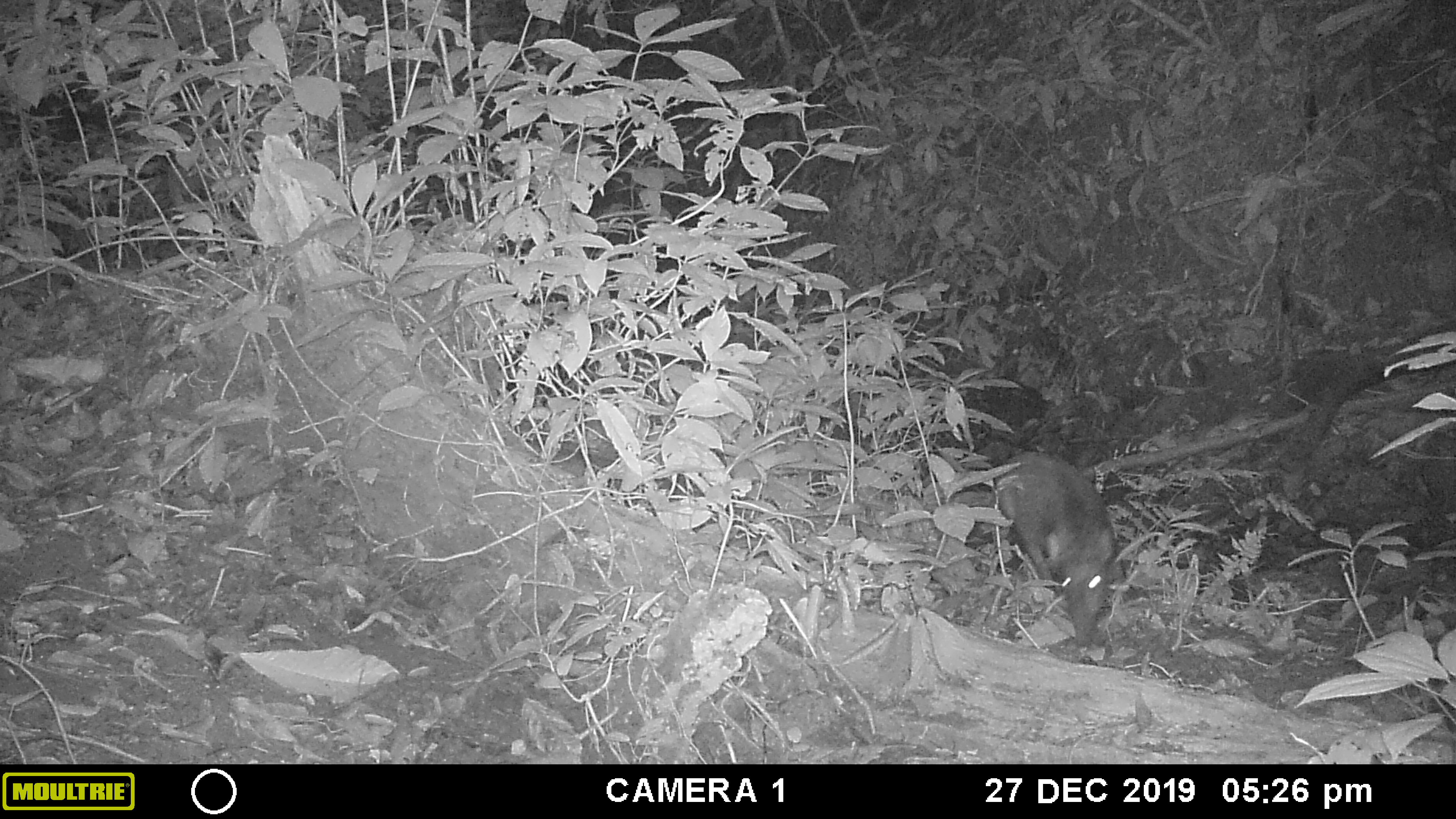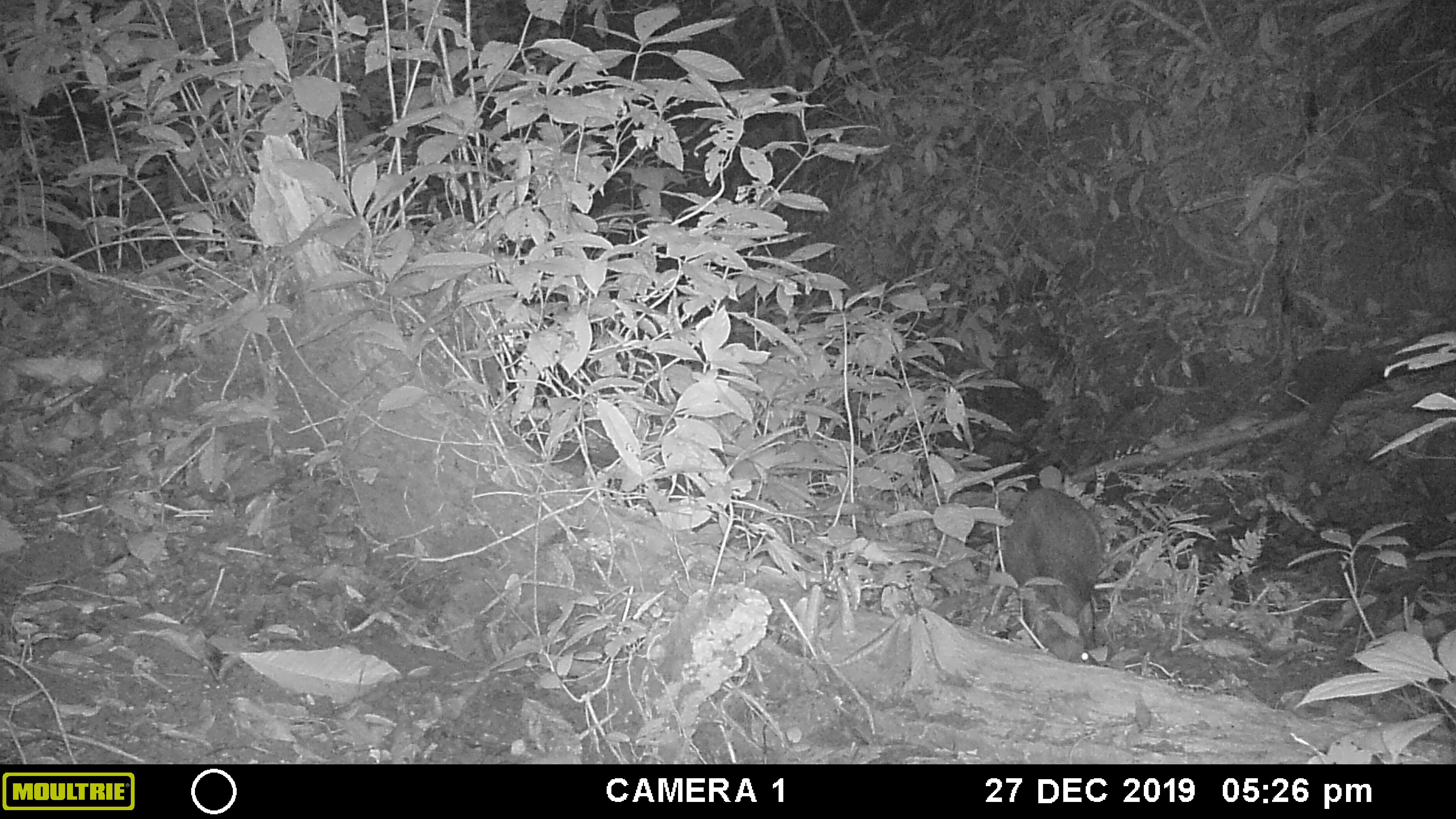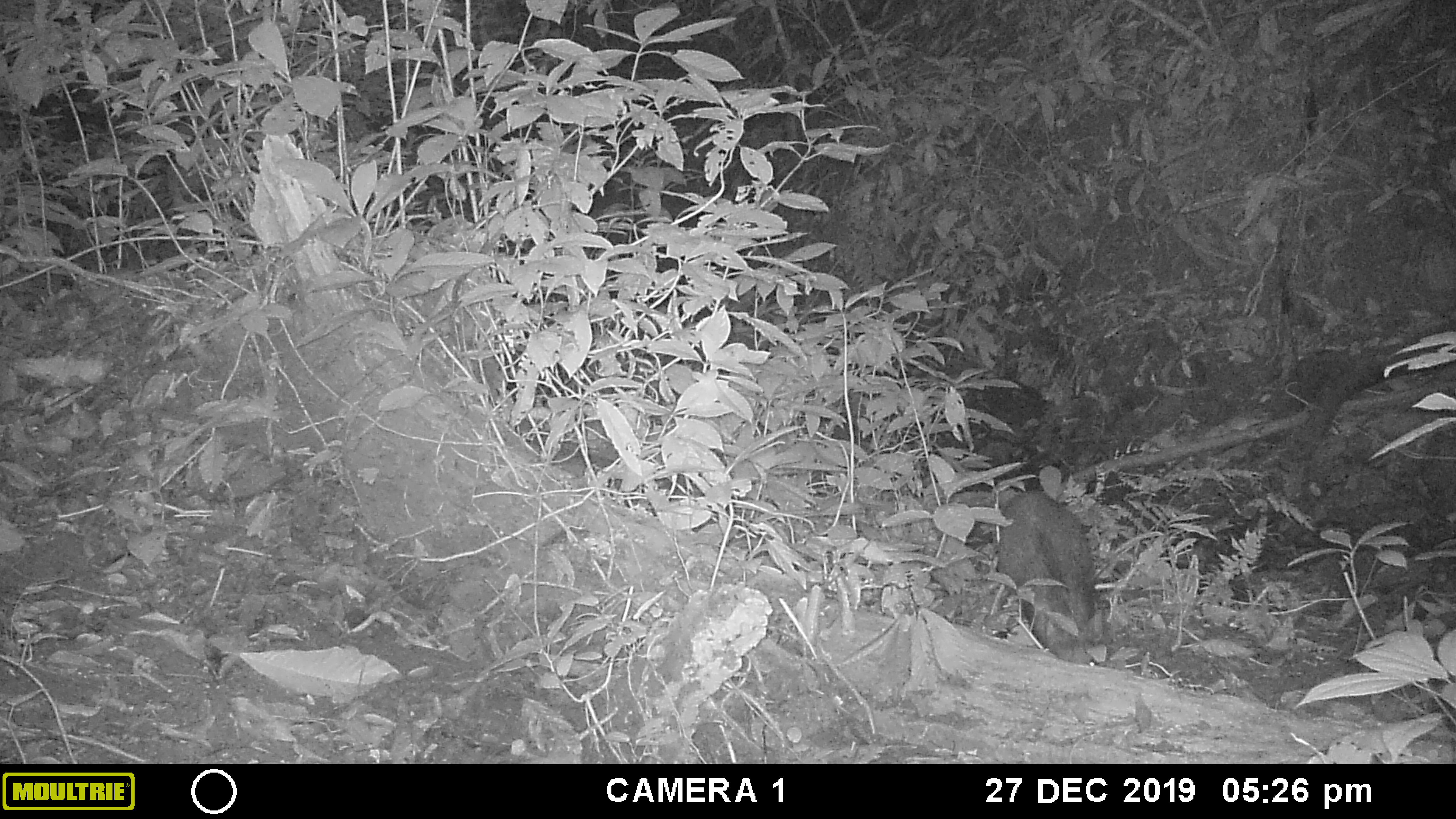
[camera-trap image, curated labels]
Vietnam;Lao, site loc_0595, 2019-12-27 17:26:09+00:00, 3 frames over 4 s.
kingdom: Animalia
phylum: Chordata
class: Mammalia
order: Artiodactyla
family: Suidae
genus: Sus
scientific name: Sus scrofa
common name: eurasian wild pig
Eurasian wild pig (Sus scrofa). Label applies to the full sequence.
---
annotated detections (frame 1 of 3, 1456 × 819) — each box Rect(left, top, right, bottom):
eurasian wild pig: Rect(996, 451, 1114, 646)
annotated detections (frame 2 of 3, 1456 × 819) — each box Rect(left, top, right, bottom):
eurasian wild pig: Rect(1001, 486, 1102, 665)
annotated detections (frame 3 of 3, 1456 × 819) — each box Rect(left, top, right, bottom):
eurasian wild pig: Rect(995, 491, 1106, 666)